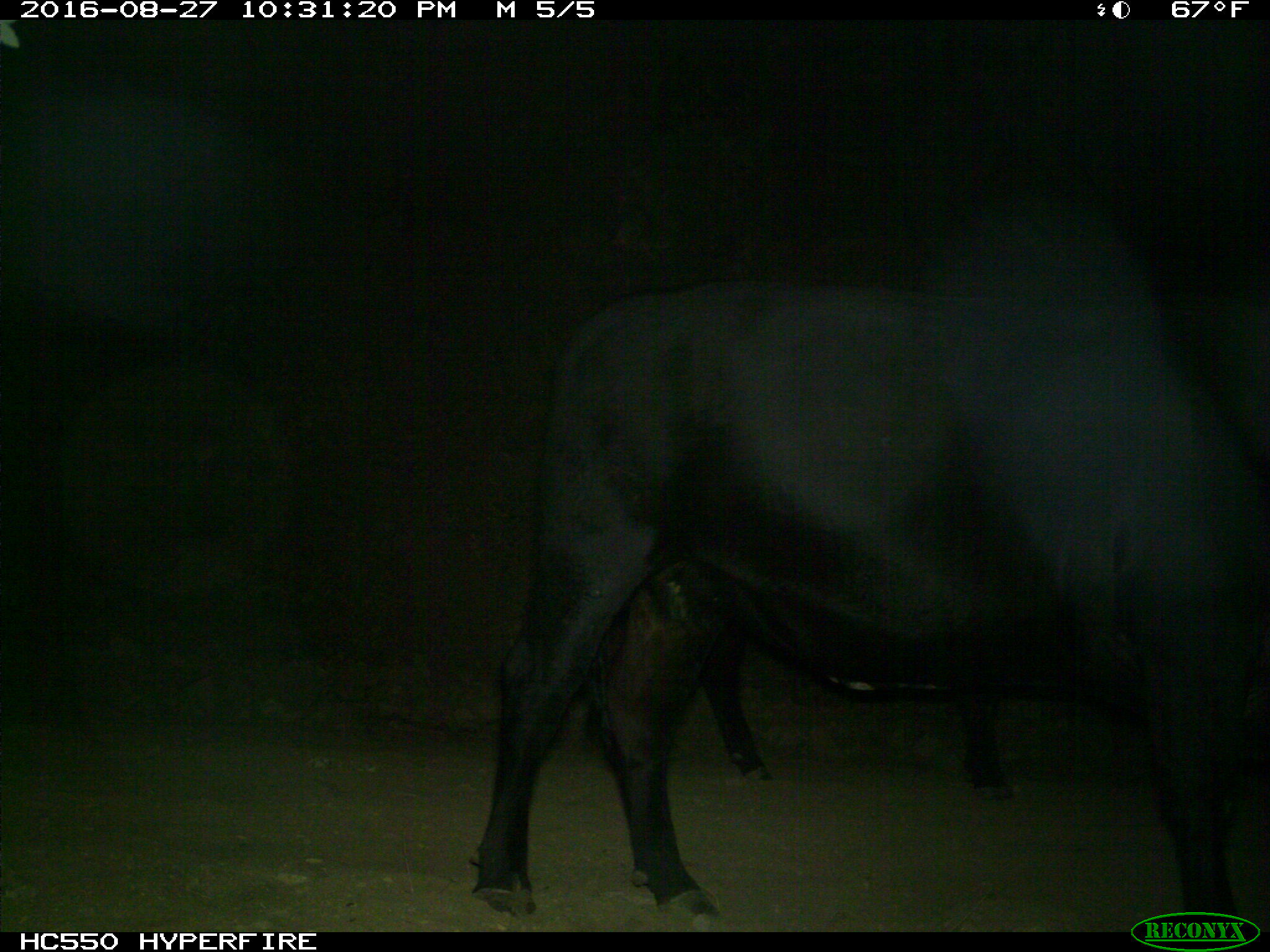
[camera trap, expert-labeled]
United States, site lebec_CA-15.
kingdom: Animalia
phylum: Chordata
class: Mammalia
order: Artiodactyla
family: Bovidae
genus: Bos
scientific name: Bos taurus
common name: domestic cow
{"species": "Bos taurus (domestic cow)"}